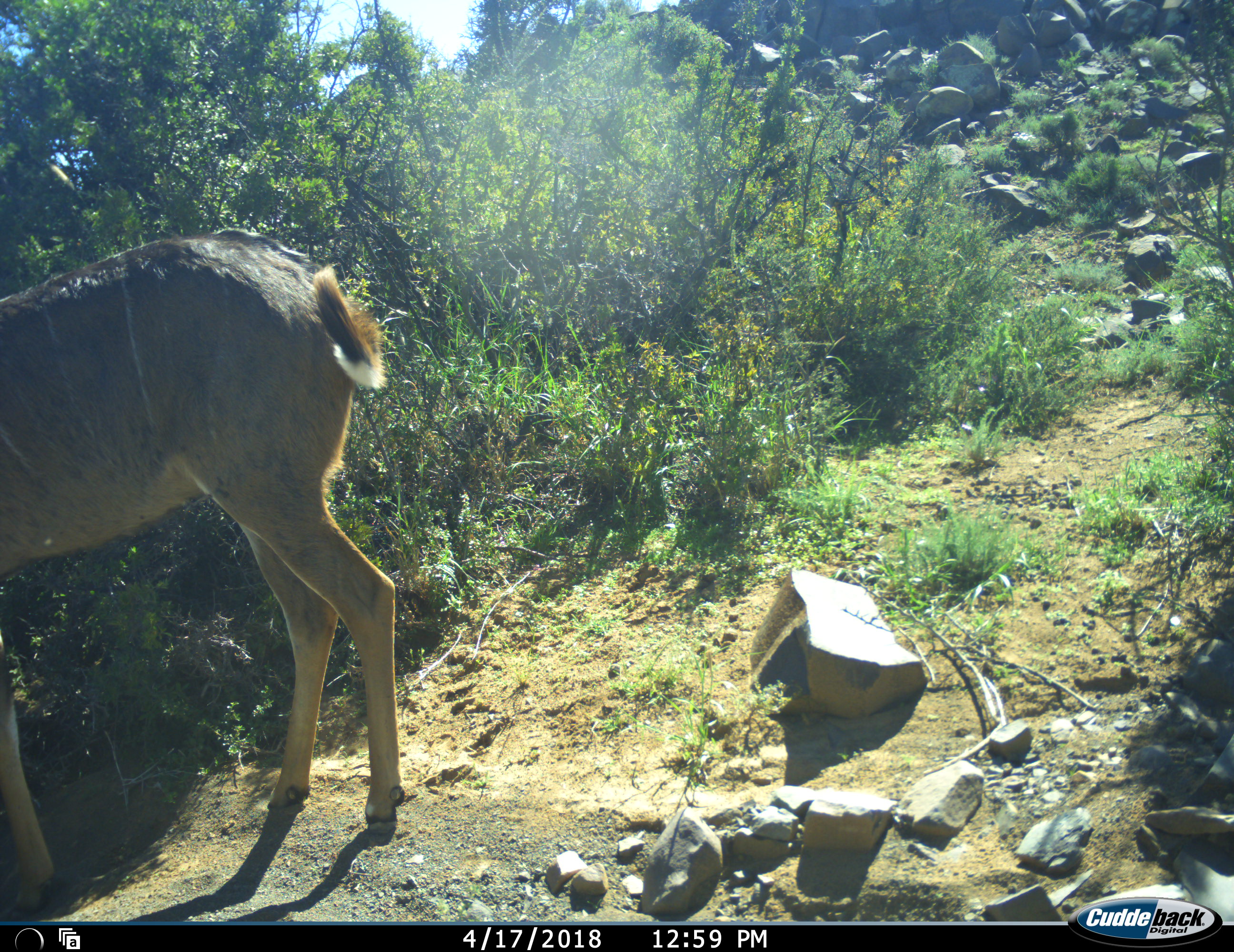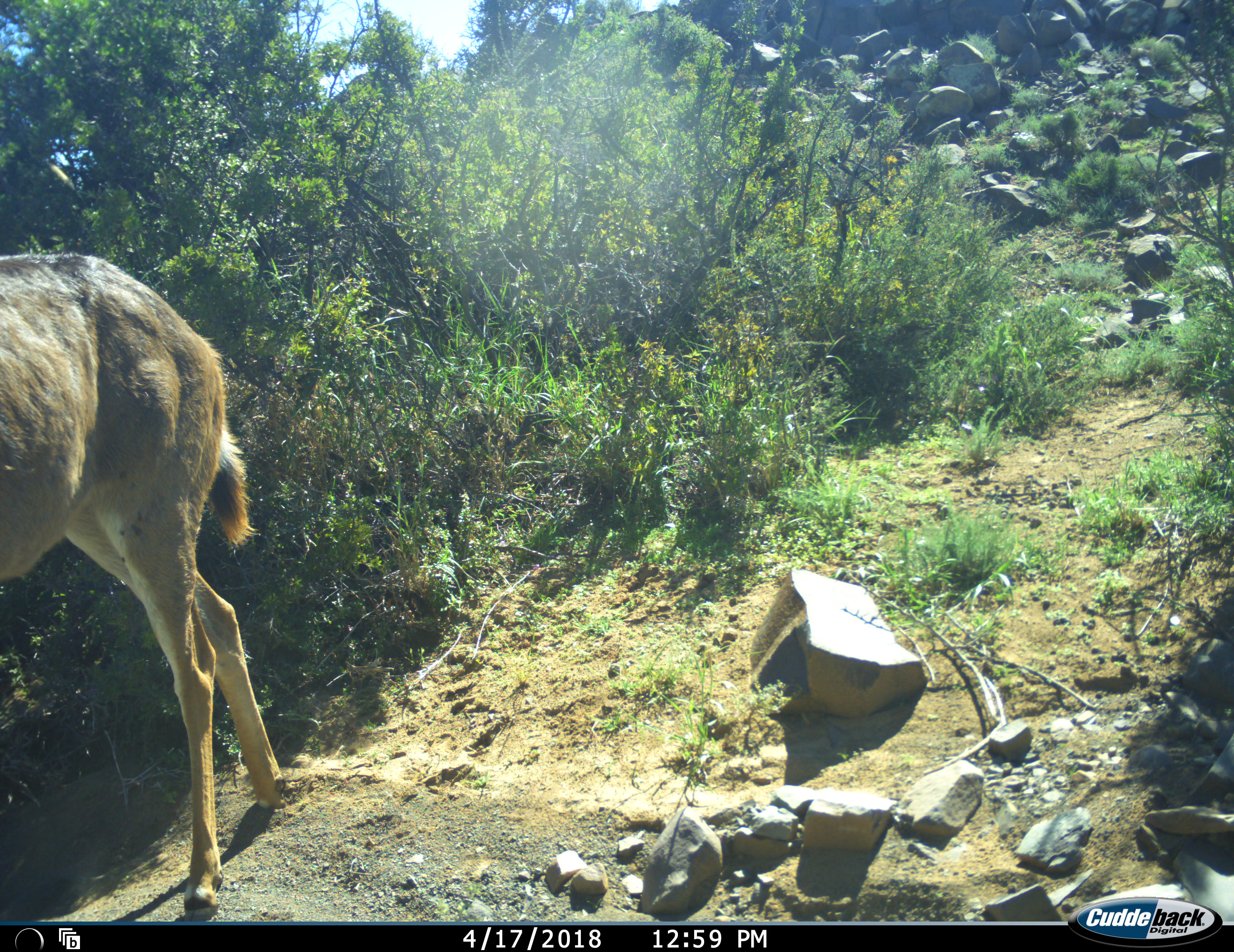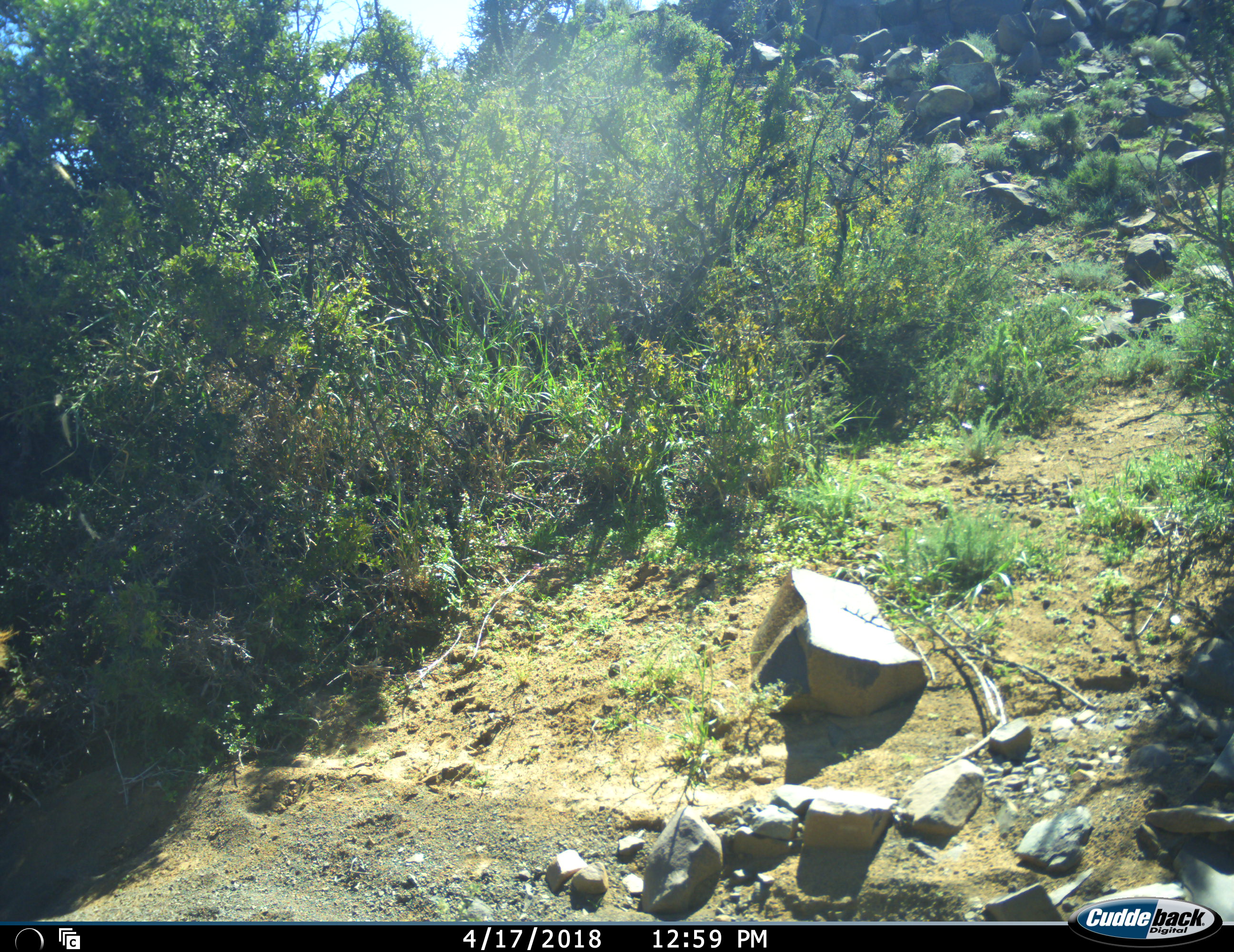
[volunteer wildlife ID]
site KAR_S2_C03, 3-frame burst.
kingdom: Animalia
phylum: Chordata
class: Mammalia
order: Artiodactyla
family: Bovidae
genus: Tragelaphus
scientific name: Tragelaphus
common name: kudu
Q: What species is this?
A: Kudu (Tragelaphus).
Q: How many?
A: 1.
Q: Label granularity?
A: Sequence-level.